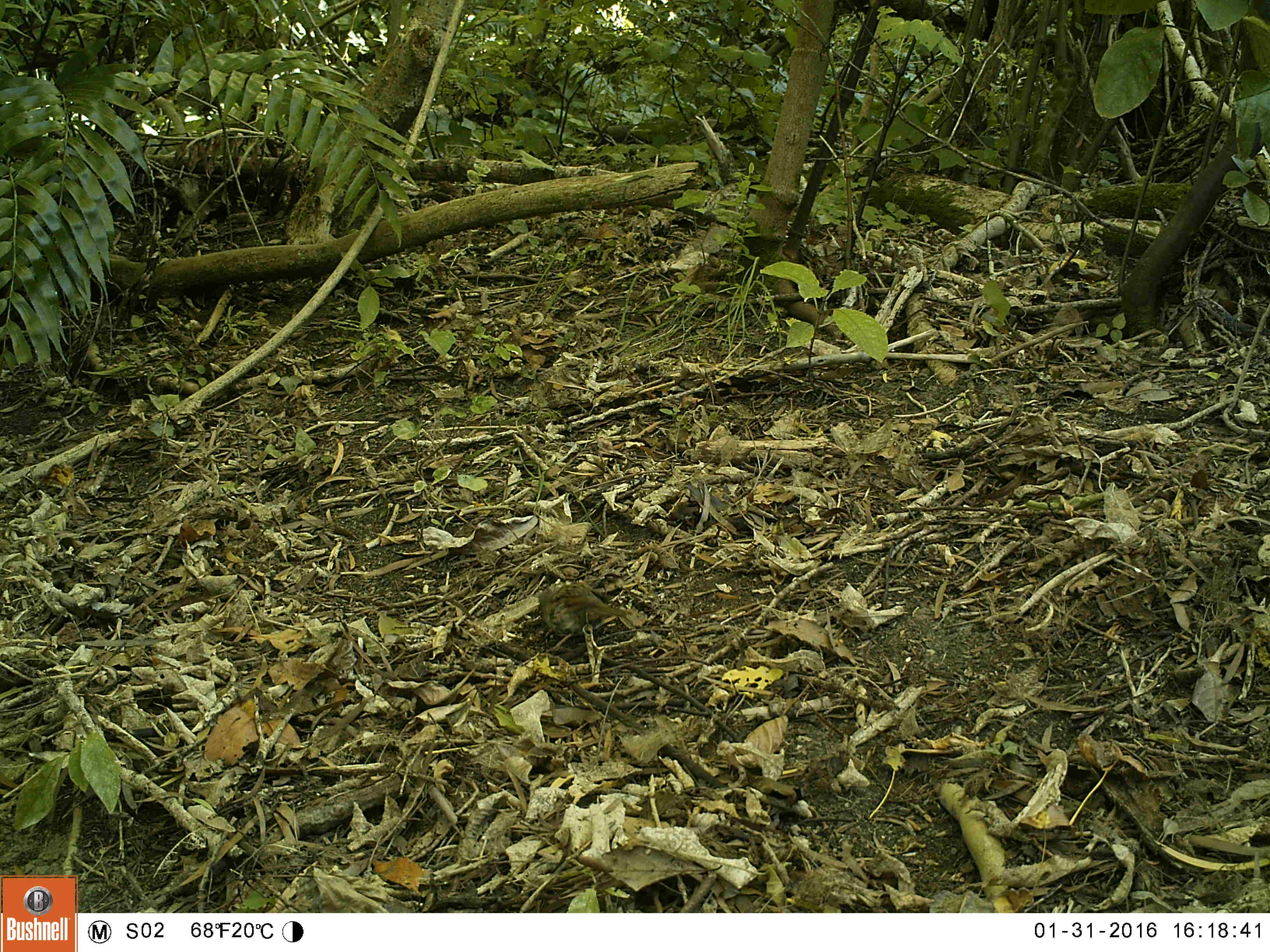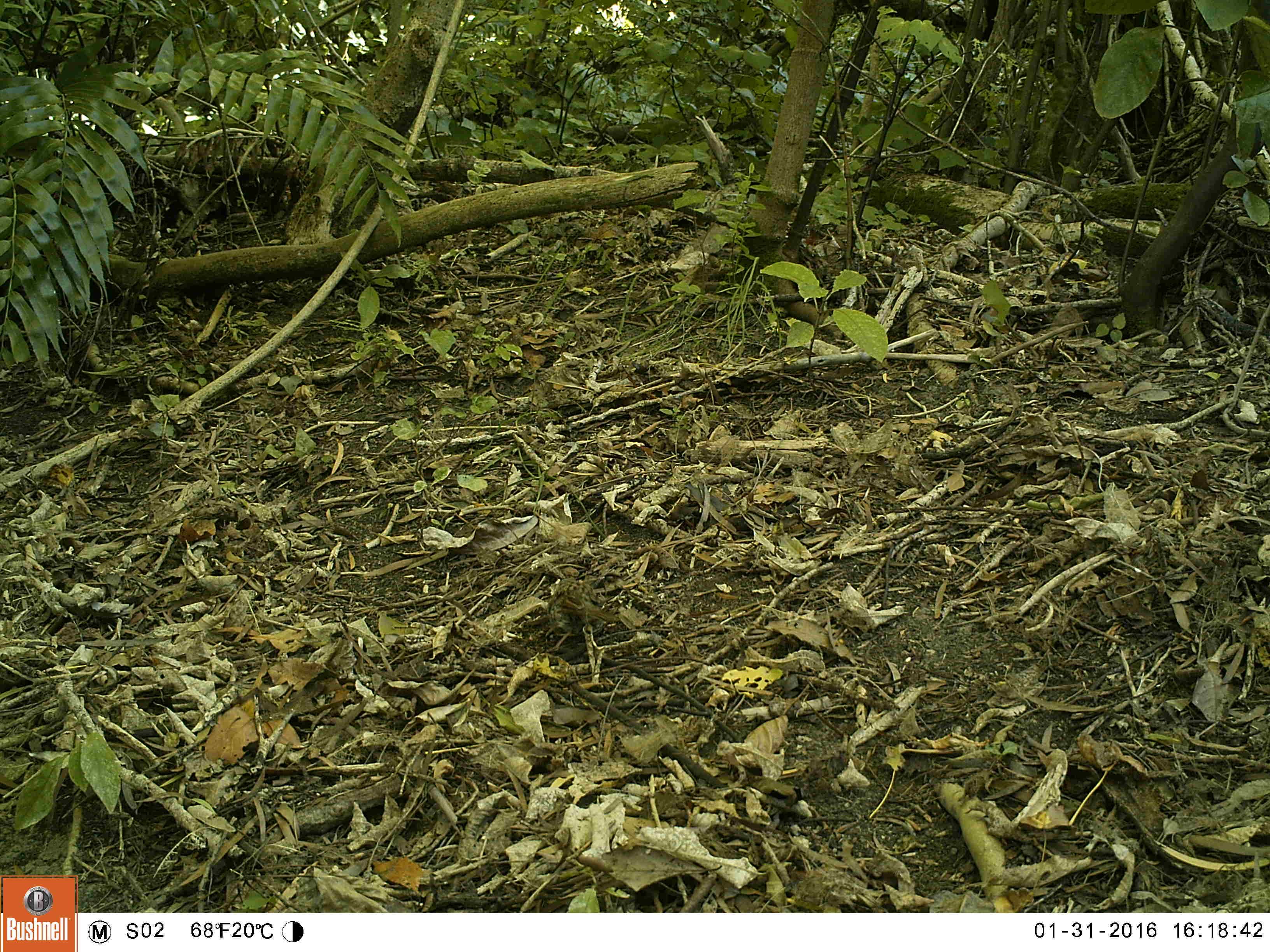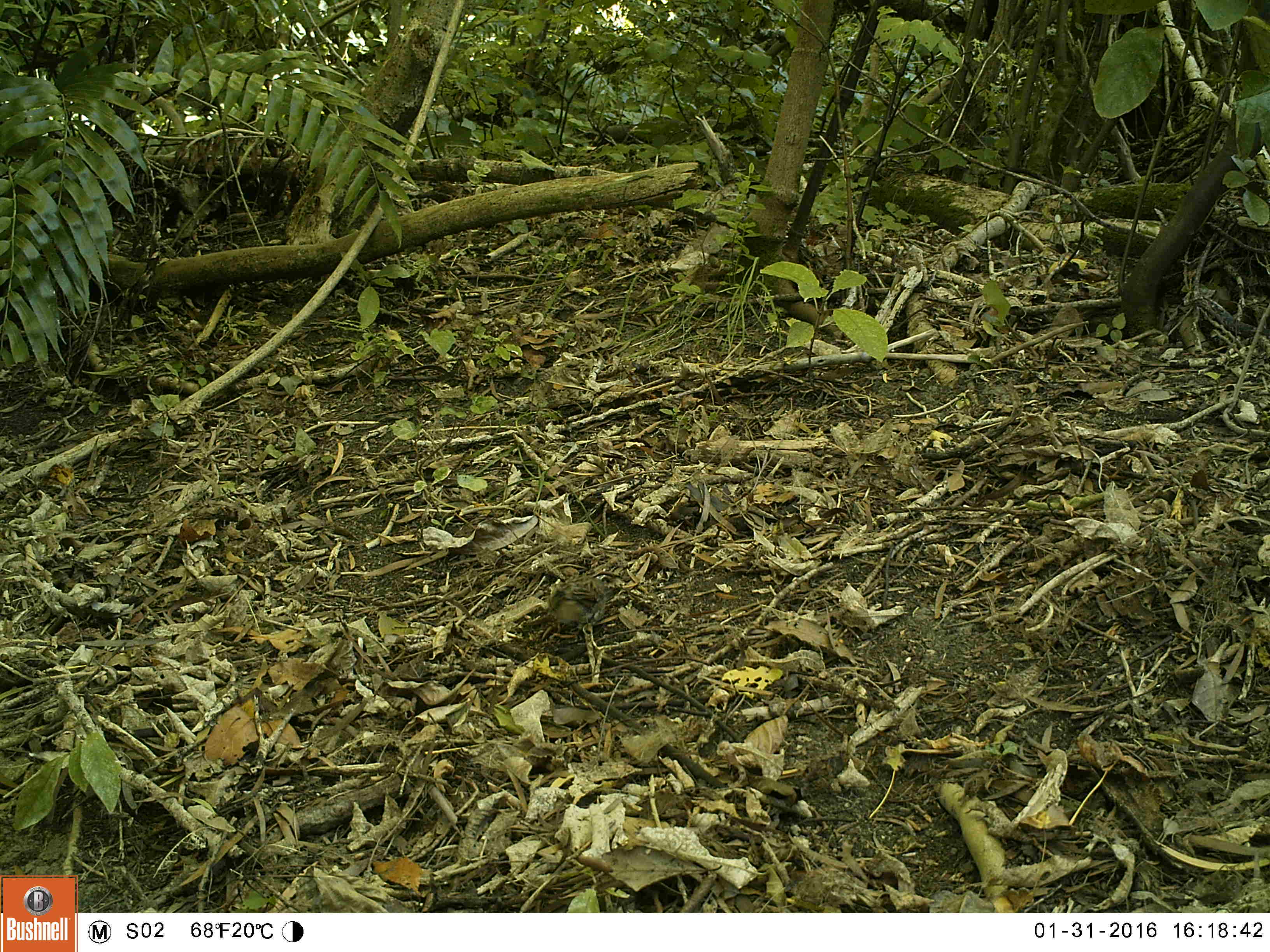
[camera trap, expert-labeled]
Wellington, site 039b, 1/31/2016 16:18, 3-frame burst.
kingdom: Animalia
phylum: Chordata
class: Aves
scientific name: Aves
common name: bird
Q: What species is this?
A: Bird (Aves).